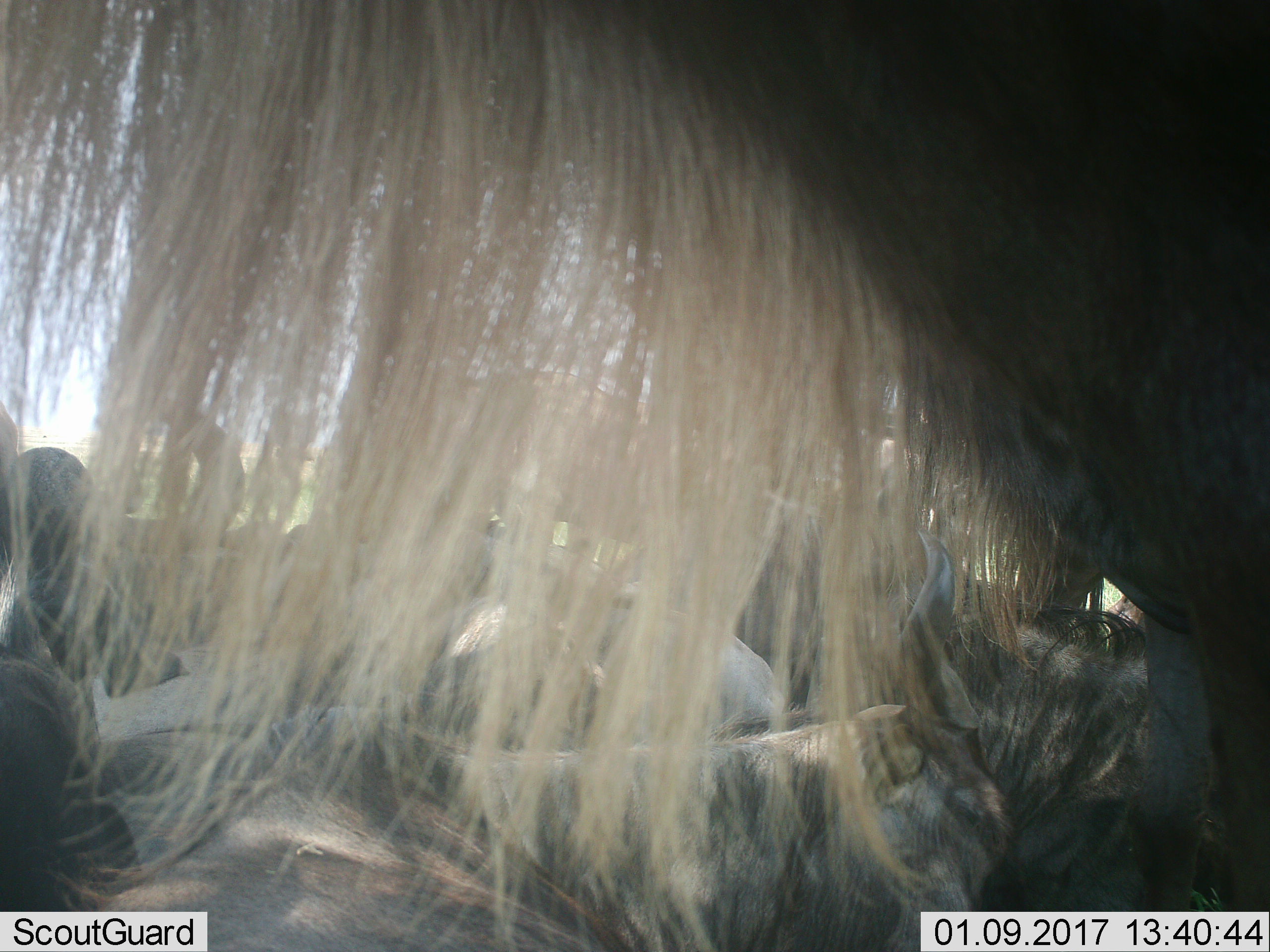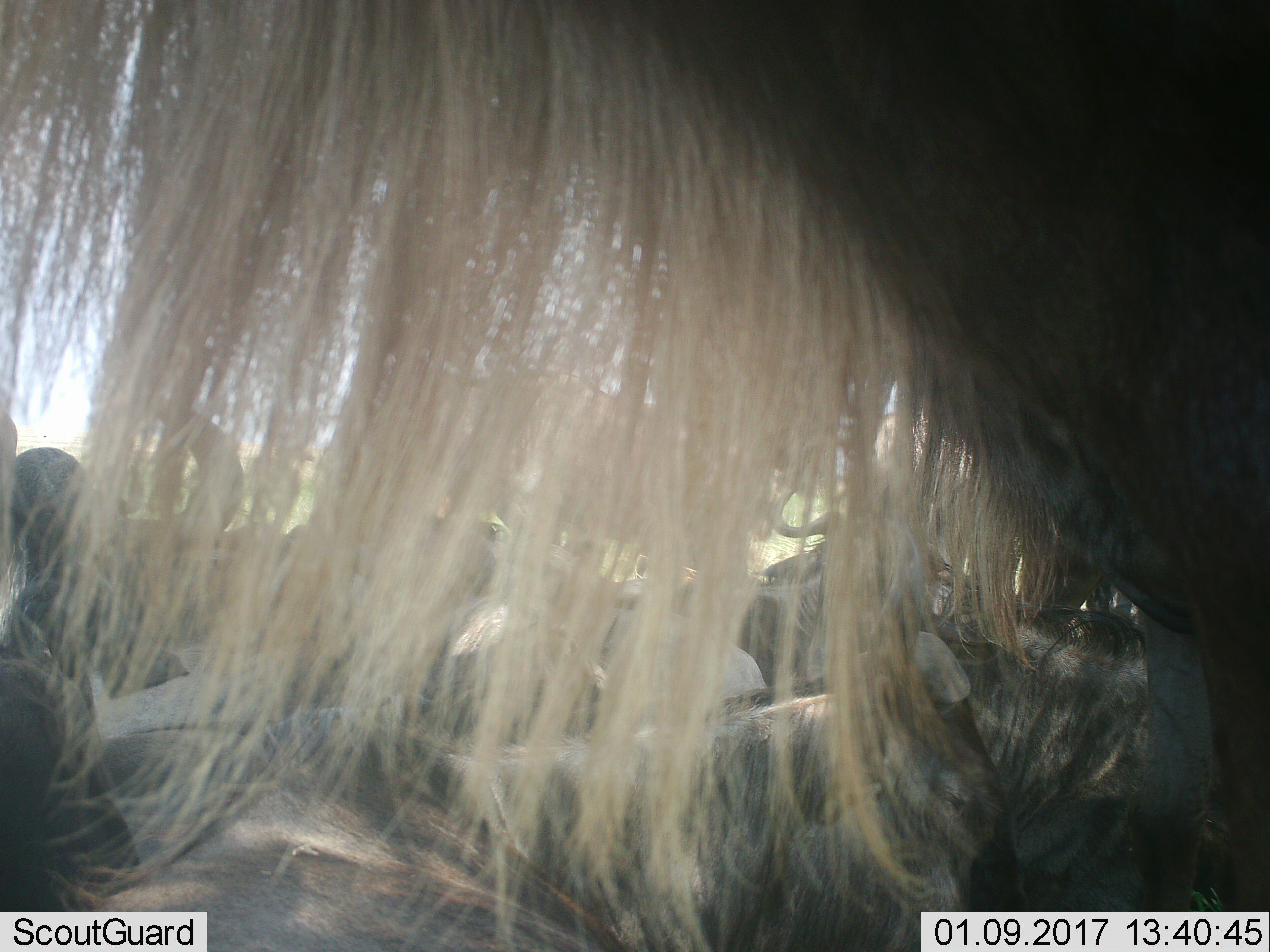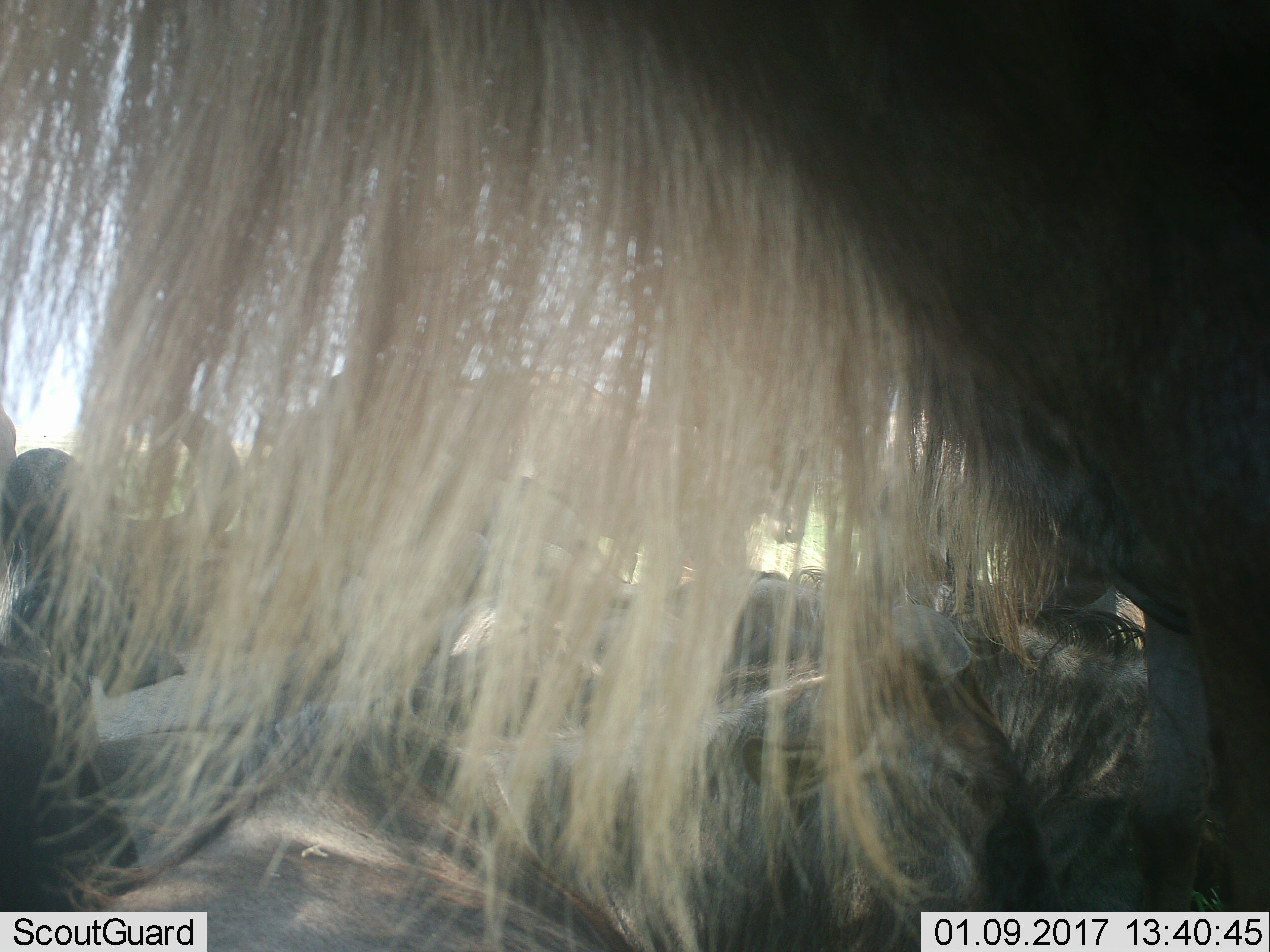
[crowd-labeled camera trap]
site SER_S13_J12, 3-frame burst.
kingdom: Animalia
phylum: Chordata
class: Mammalia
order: Artiodactyla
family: Bovidae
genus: Connochaetes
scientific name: Connochaetes taurinus taurinus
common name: blue wildebeest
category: wildebeestblue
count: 8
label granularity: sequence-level